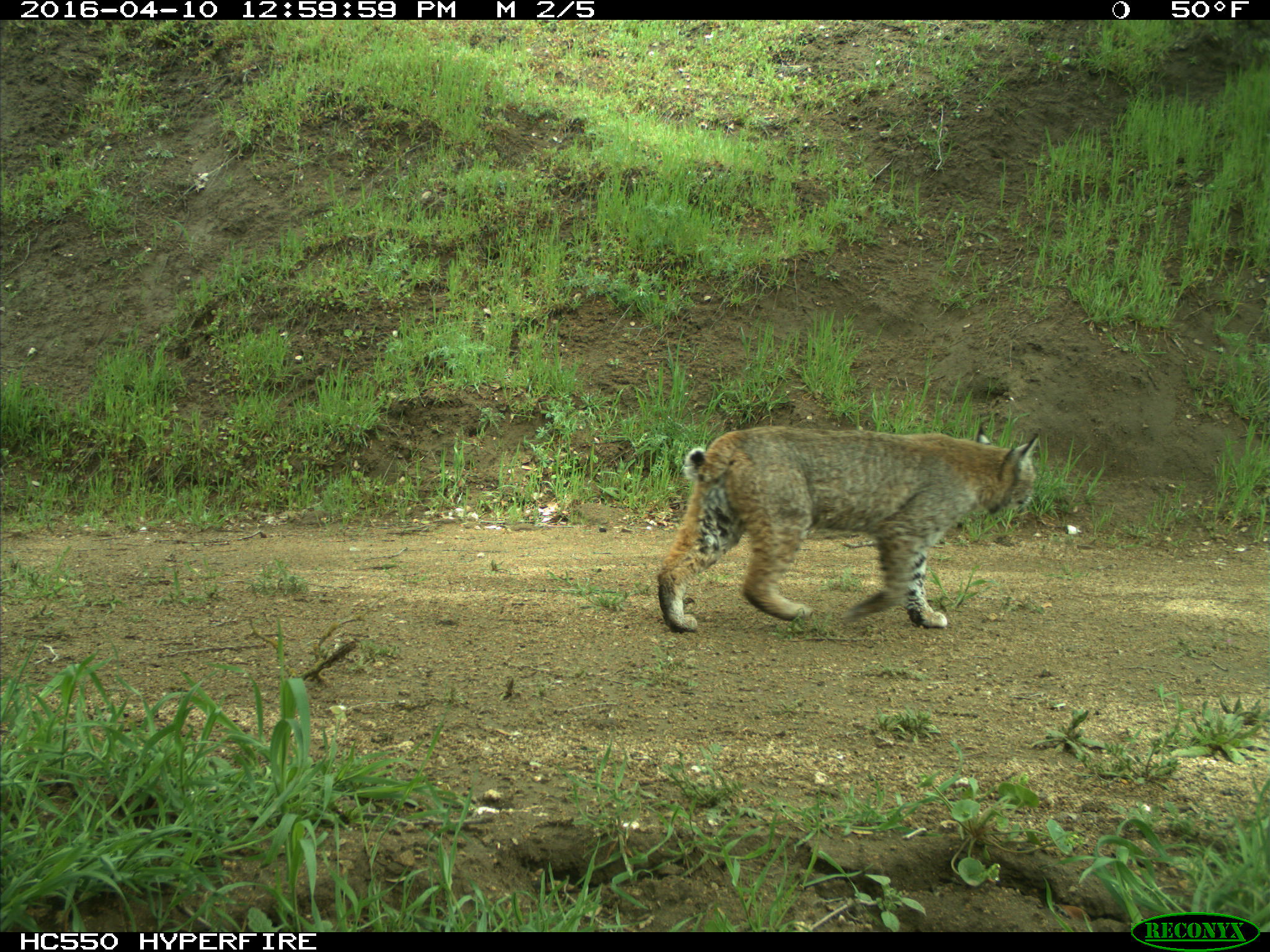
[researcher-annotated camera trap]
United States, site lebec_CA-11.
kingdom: Animalia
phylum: Chordata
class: Mammalia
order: Carnivora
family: Felidae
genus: Lynx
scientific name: Lynx rufus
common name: bobcat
Lynx rufus (bobcat).